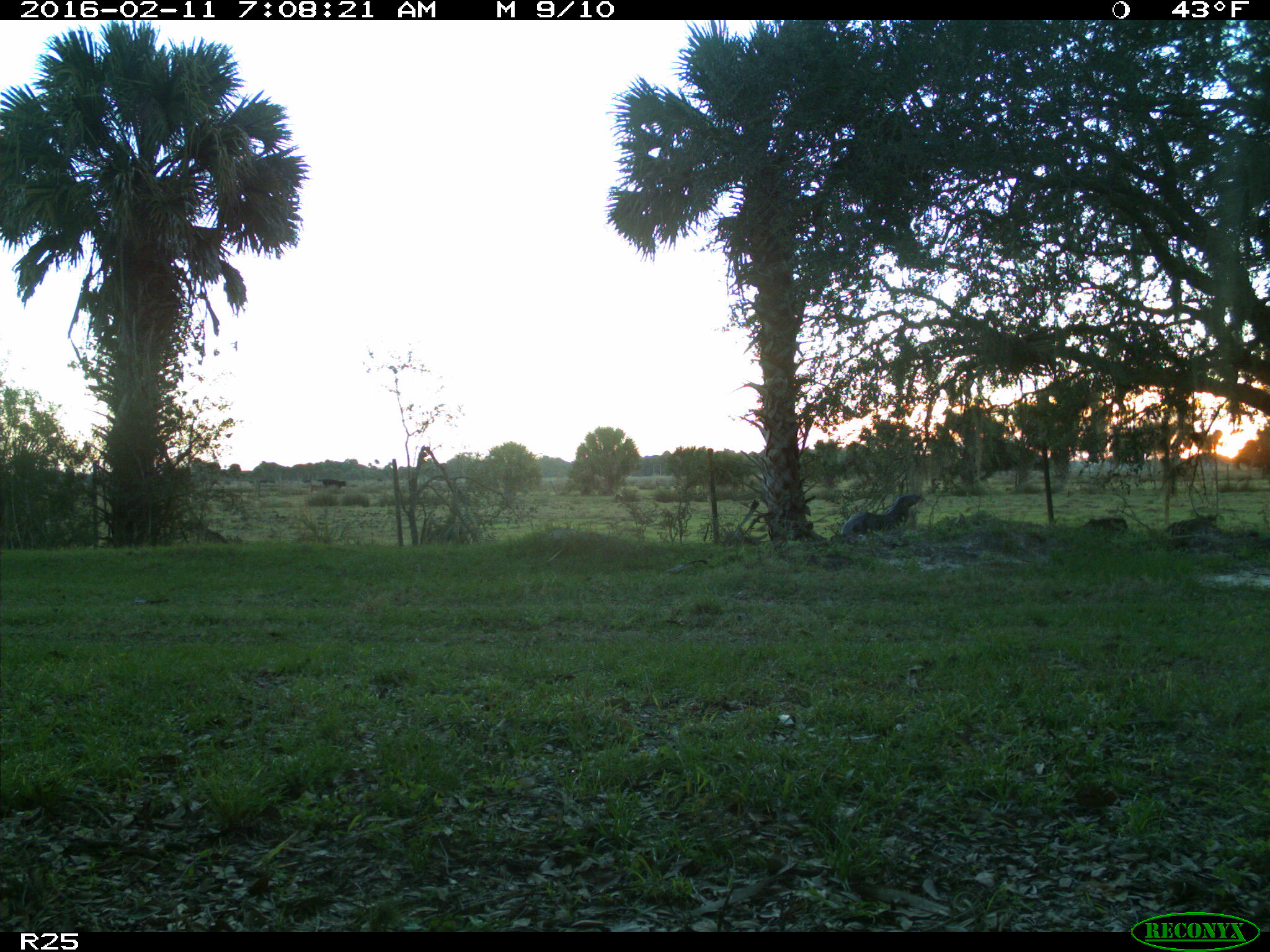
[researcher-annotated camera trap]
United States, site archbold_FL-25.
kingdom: Animalia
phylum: Chordata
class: Mammalia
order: Carnivora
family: Mustelidae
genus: Lontra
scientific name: Lontra canadensis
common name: north american river otter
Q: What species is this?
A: Lontra canadensis (north american river otter).